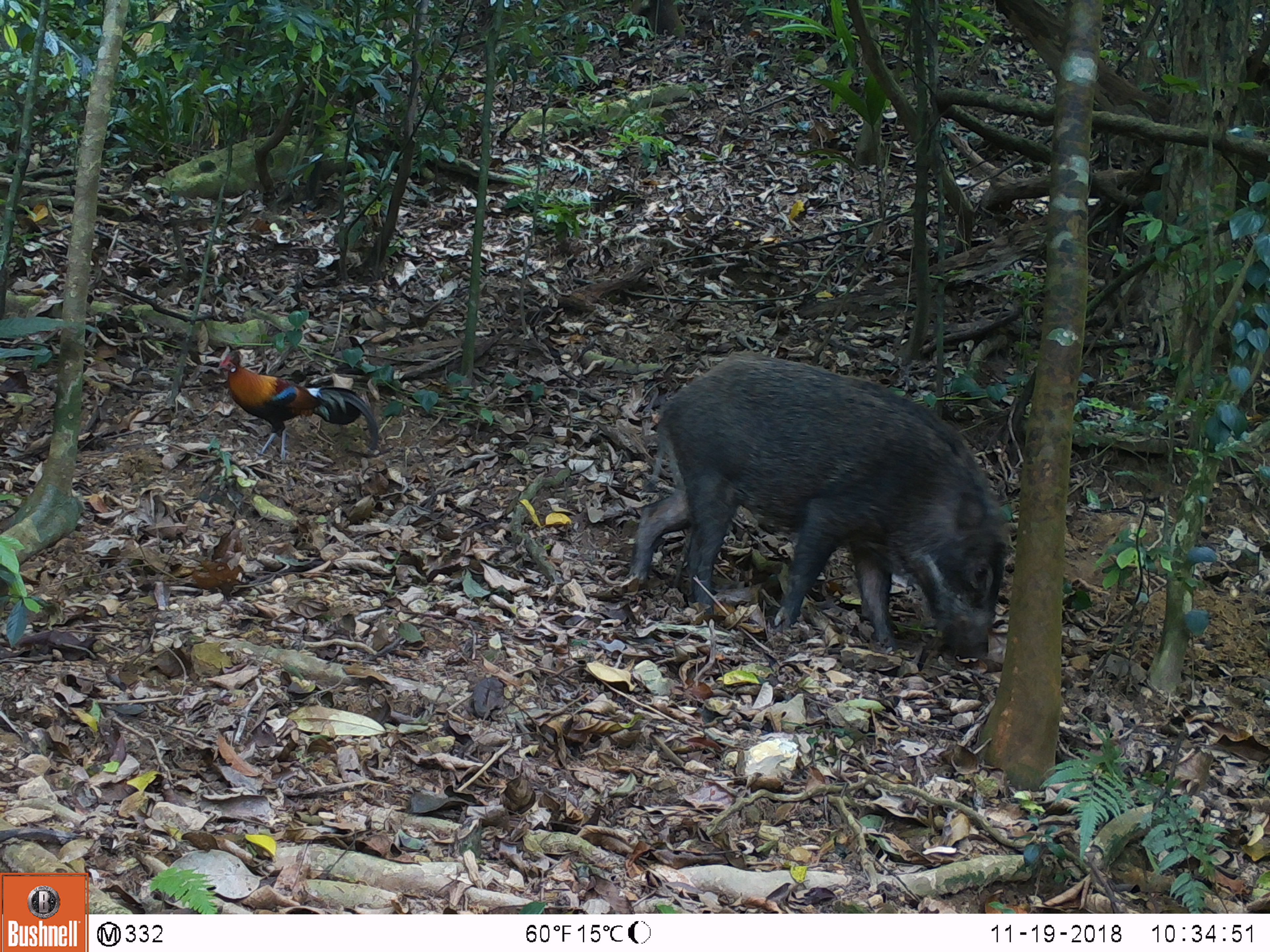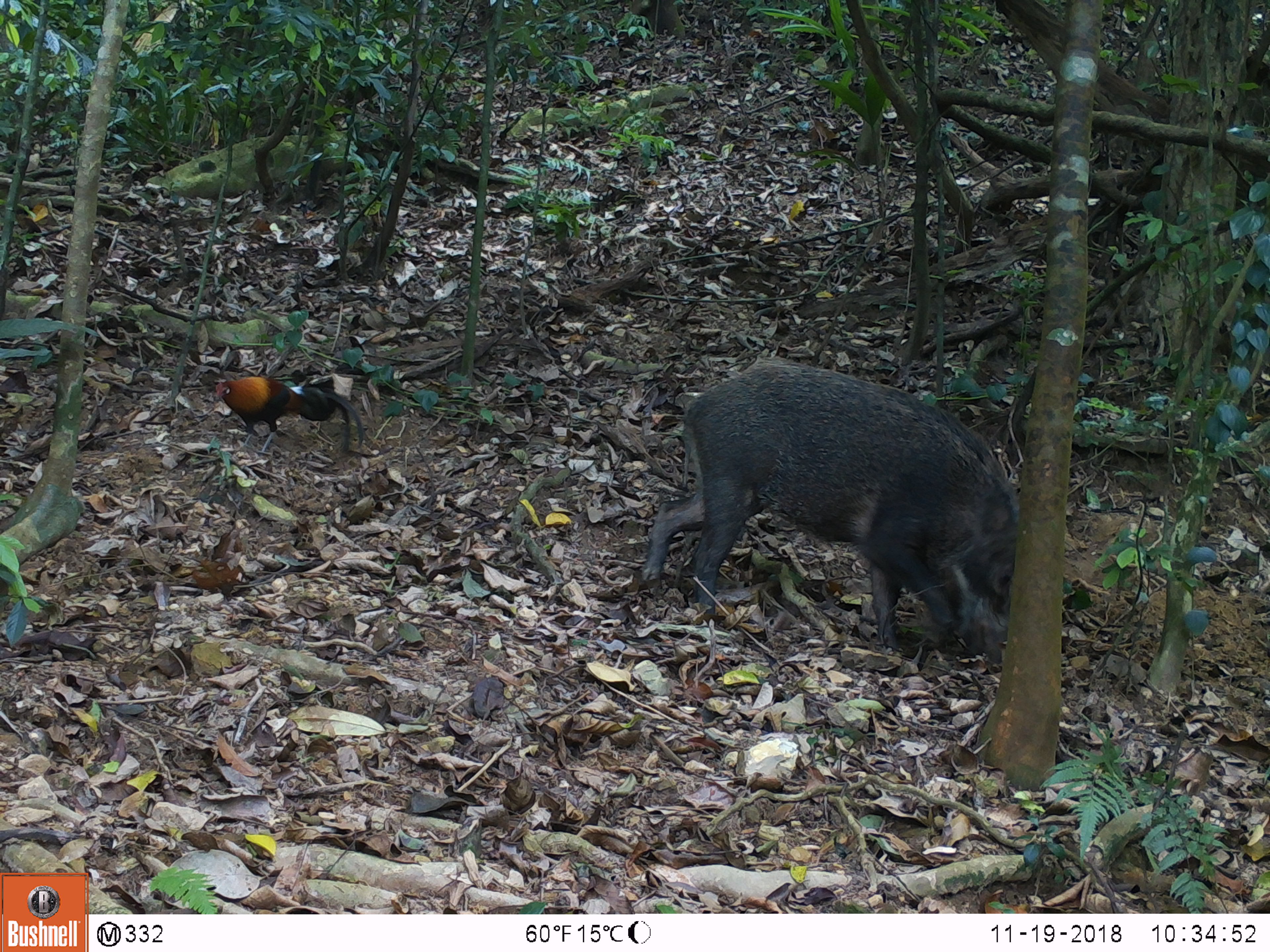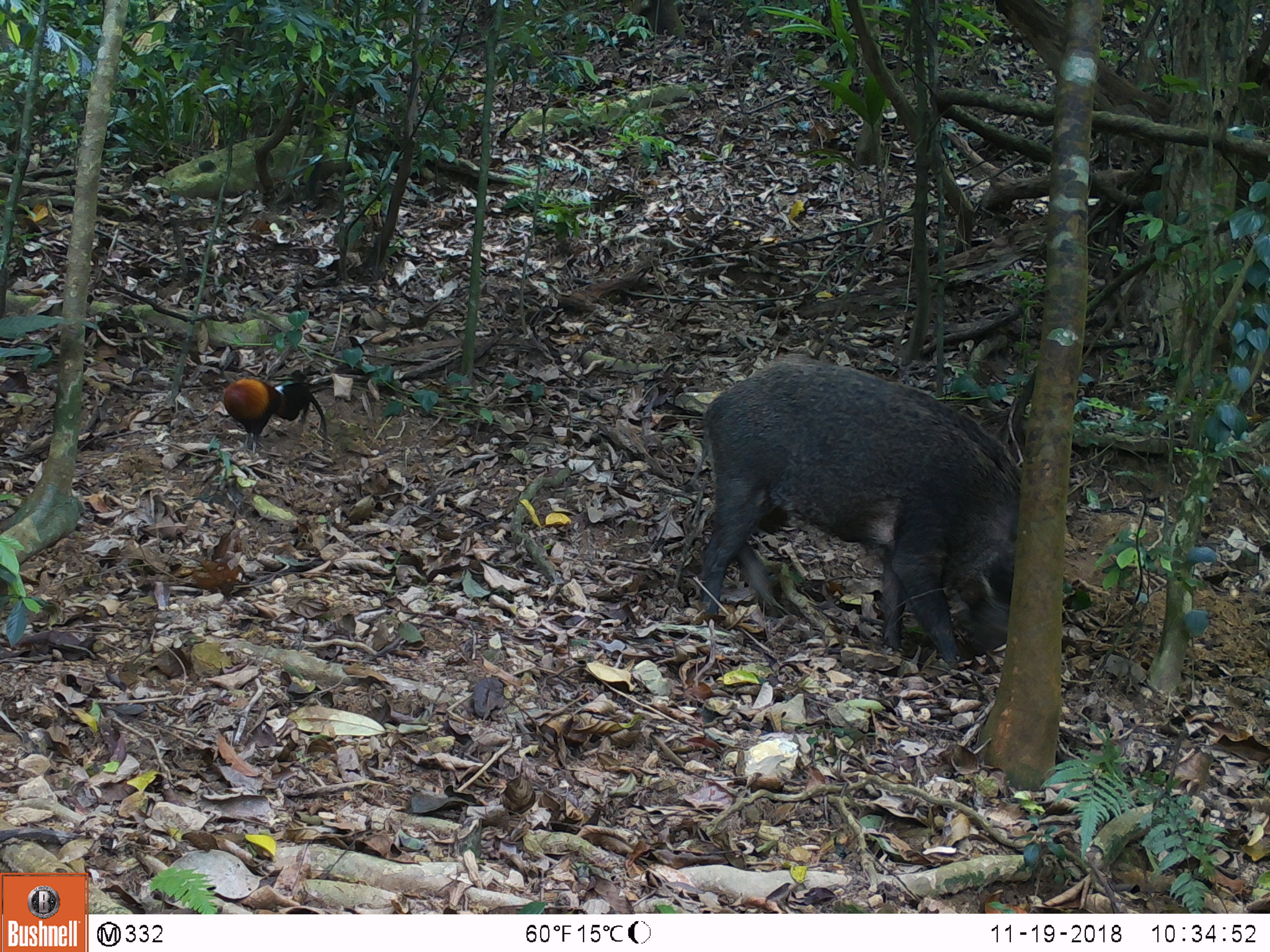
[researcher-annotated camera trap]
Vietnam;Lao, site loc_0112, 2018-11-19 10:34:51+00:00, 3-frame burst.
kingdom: Animalia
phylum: Chordata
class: Mammalia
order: Artiodactyla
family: Suidae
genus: Sus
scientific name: Sus scrofa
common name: eurasian wild pig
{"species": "eurasian wild pig (Sus scrofa)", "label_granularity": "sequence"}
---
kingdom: Animalia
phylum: Chordata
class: Aves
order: Galliformes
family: Phasianidae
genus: Gallus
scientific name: Gallus gallus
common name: red junglefowl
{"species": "red junglefowl (Gallus gallus)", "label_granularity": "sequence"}